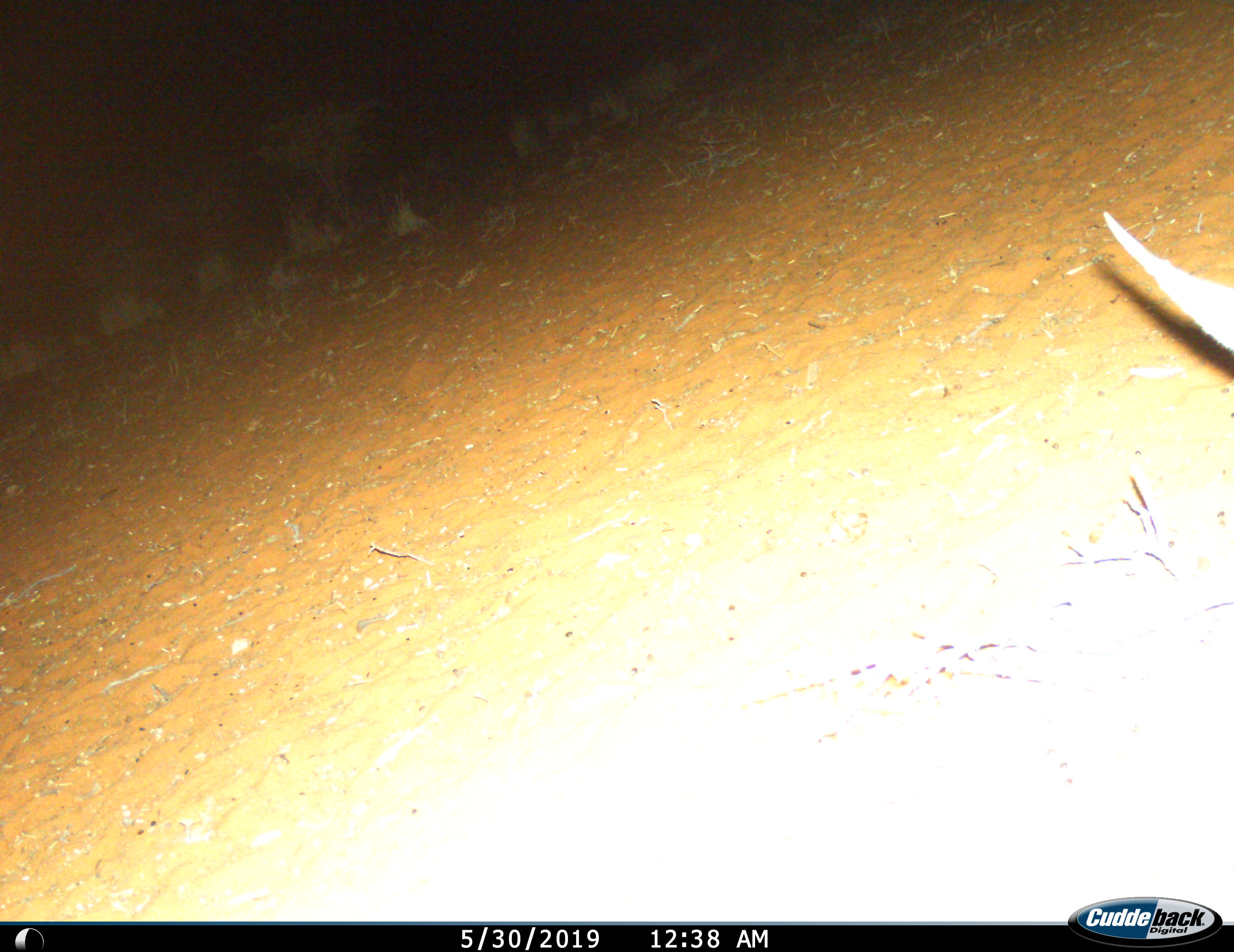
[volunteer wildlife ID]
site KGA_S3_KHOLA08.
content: unidentified animal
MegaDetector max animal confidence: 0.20